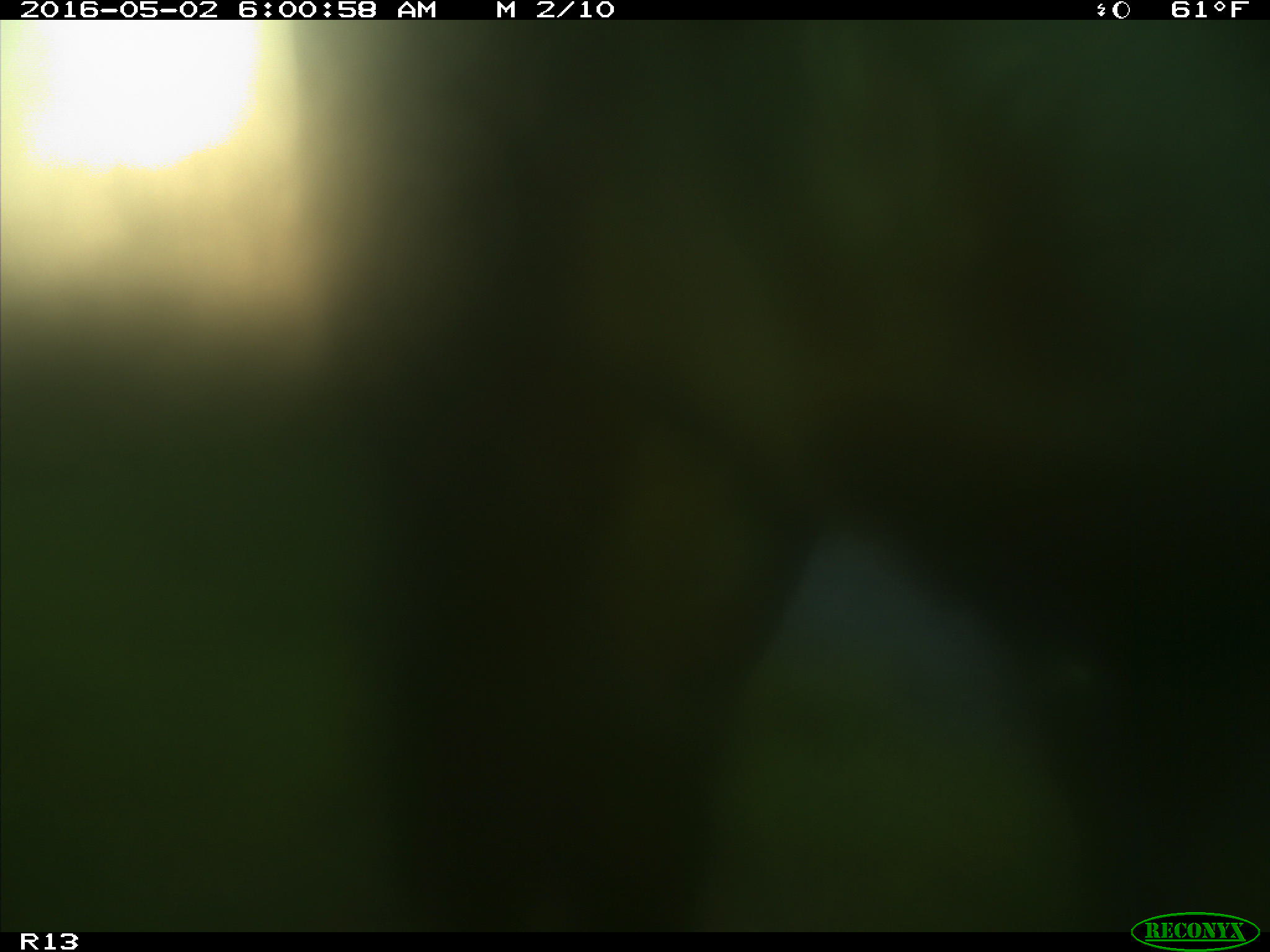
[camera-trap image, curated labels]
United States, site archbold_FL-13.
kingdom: Animalia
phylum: Chordata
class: Mammalia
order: Artiodactyla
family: Bovidae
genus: Bos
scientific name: Bos taurus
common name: domestic cow